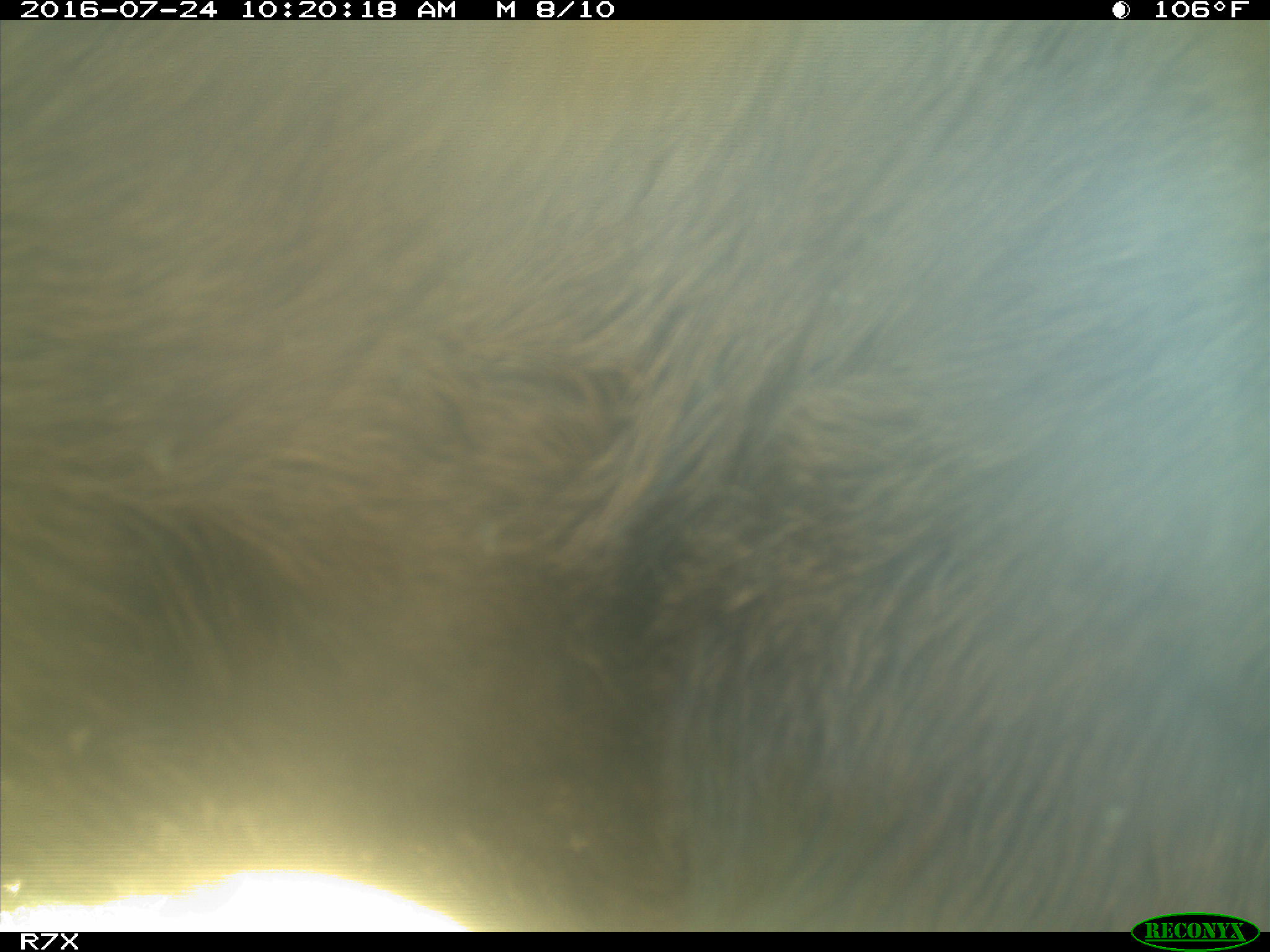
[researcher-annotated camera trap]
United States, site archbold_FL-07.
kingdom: Animalia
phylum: Chordata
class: Mammalia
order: Artiodactyla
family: Bovidae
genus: Bos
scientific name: Bos taurus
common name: domestic cow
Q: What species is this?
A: Bos taurus (domestic cow).